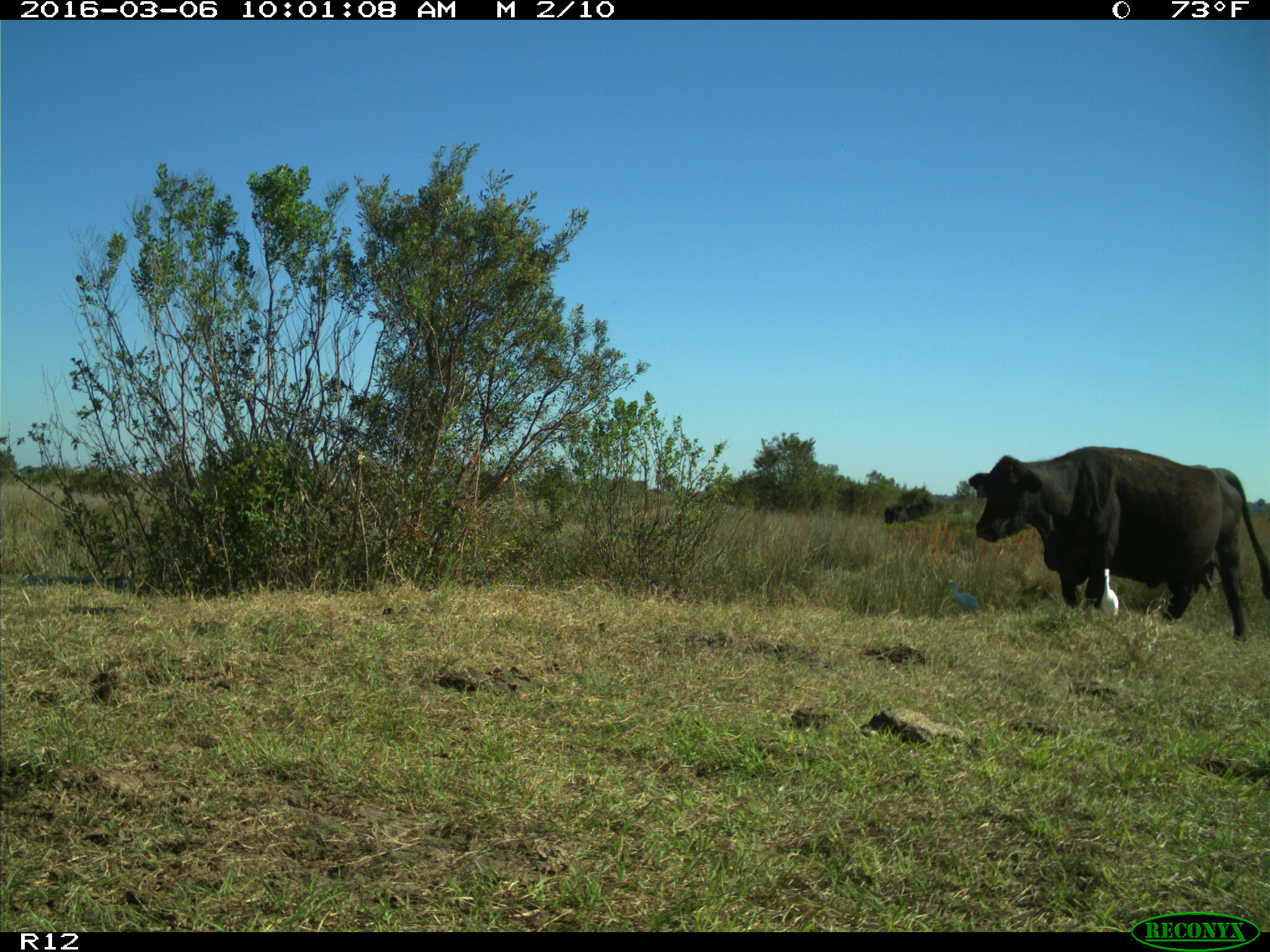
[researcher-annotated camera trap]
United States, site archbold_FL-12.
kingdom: Animalia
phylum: Chordata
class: Mammalia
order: Artiodactyla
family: Bovidae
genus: Bos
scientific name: Bos taurus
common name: domestic cow